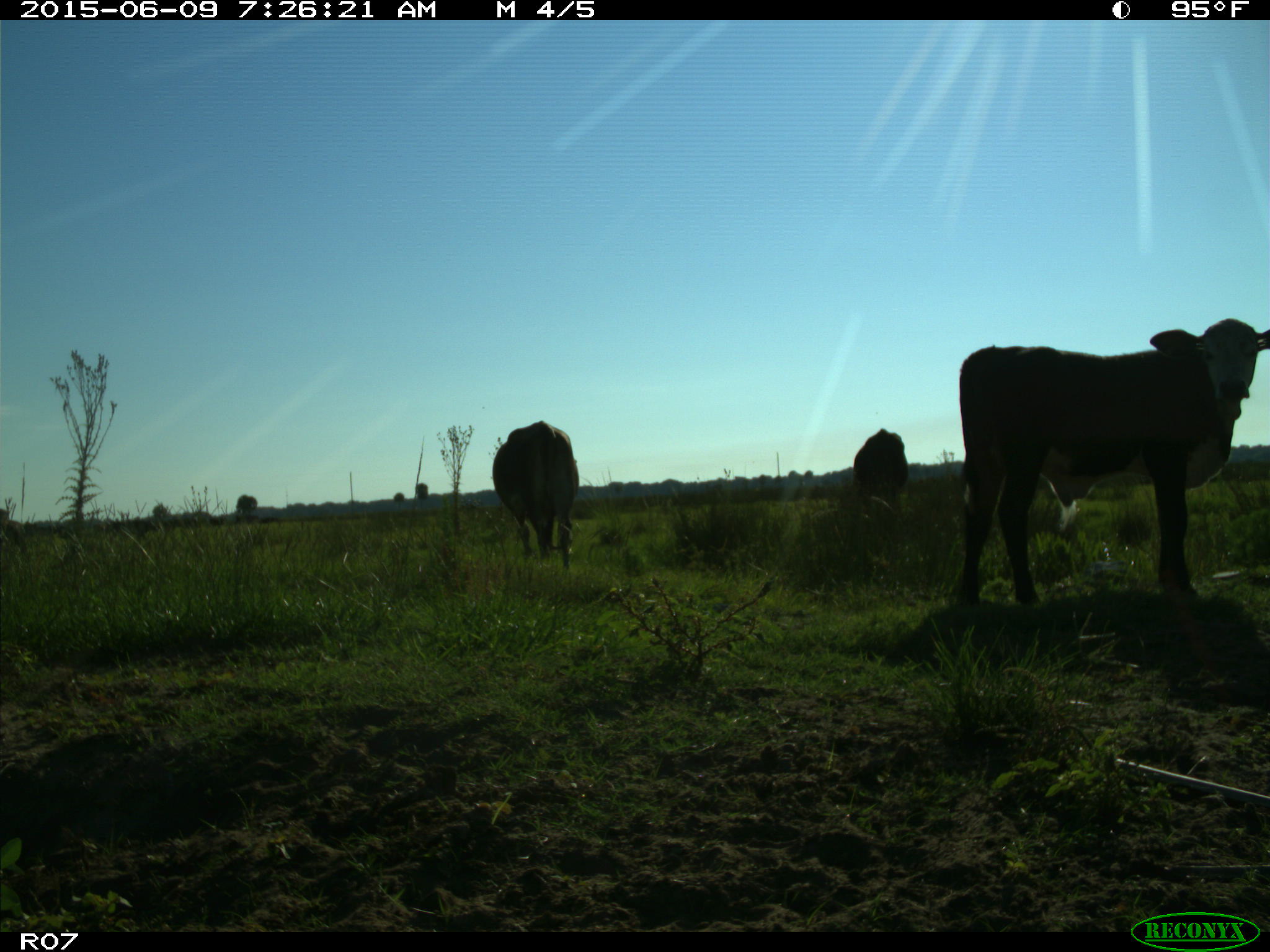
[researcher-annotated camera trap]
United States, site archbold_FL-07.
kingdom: Animalia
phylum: Chordata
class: Mammalia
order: Artiodactyla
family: Bovidae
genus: Bos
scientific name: Bos taurus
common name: domestic cow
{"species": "Bos taurus (domestic cow)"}